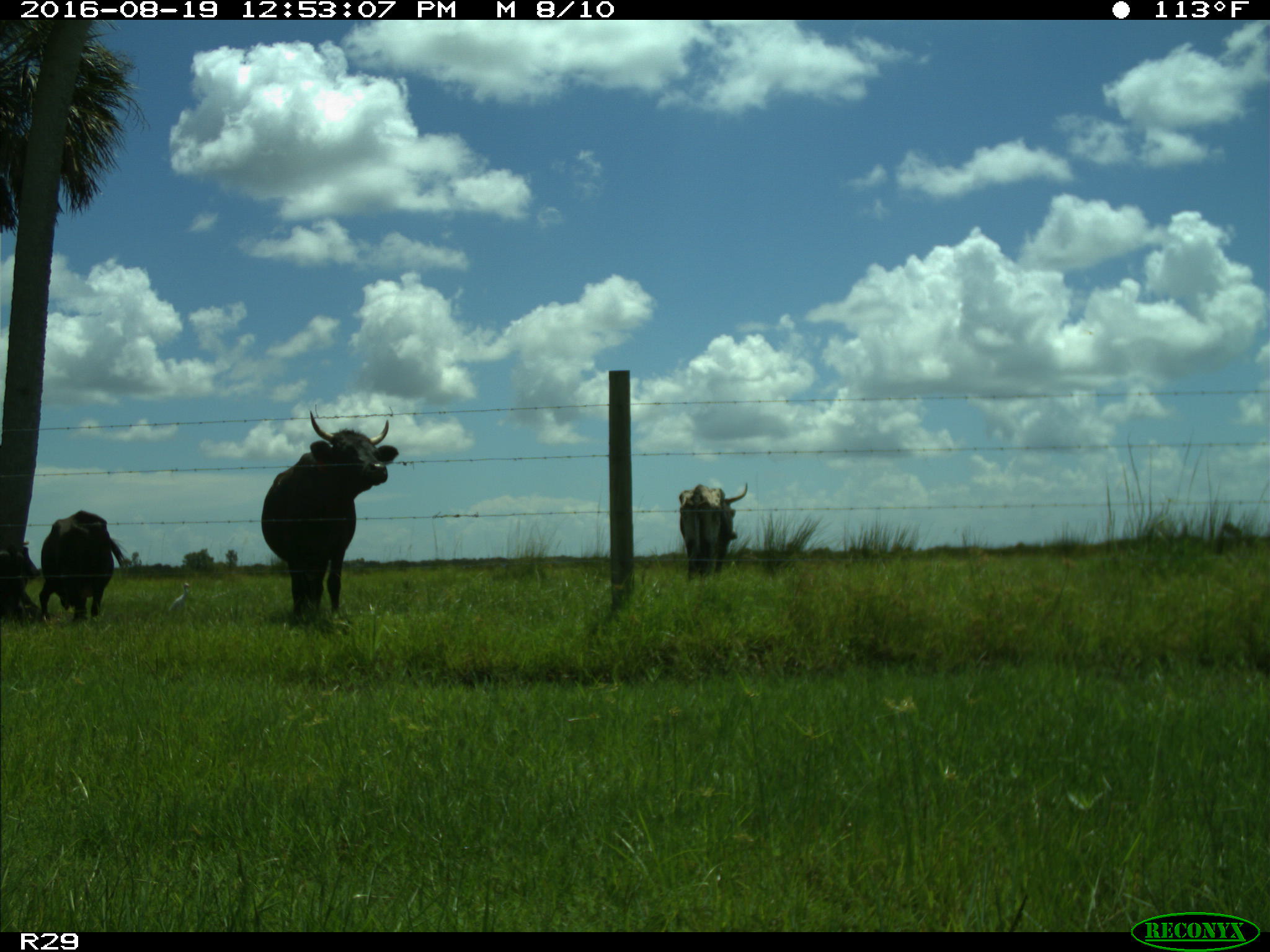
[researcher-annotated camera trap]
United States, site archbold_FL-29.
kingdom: Animalia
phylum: Chordata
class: Mammalia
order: Artiodactyla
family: Bovidae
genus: Bos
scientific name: Bos taurus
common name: domestic cow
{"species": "Bos taurus (domestic cow)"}